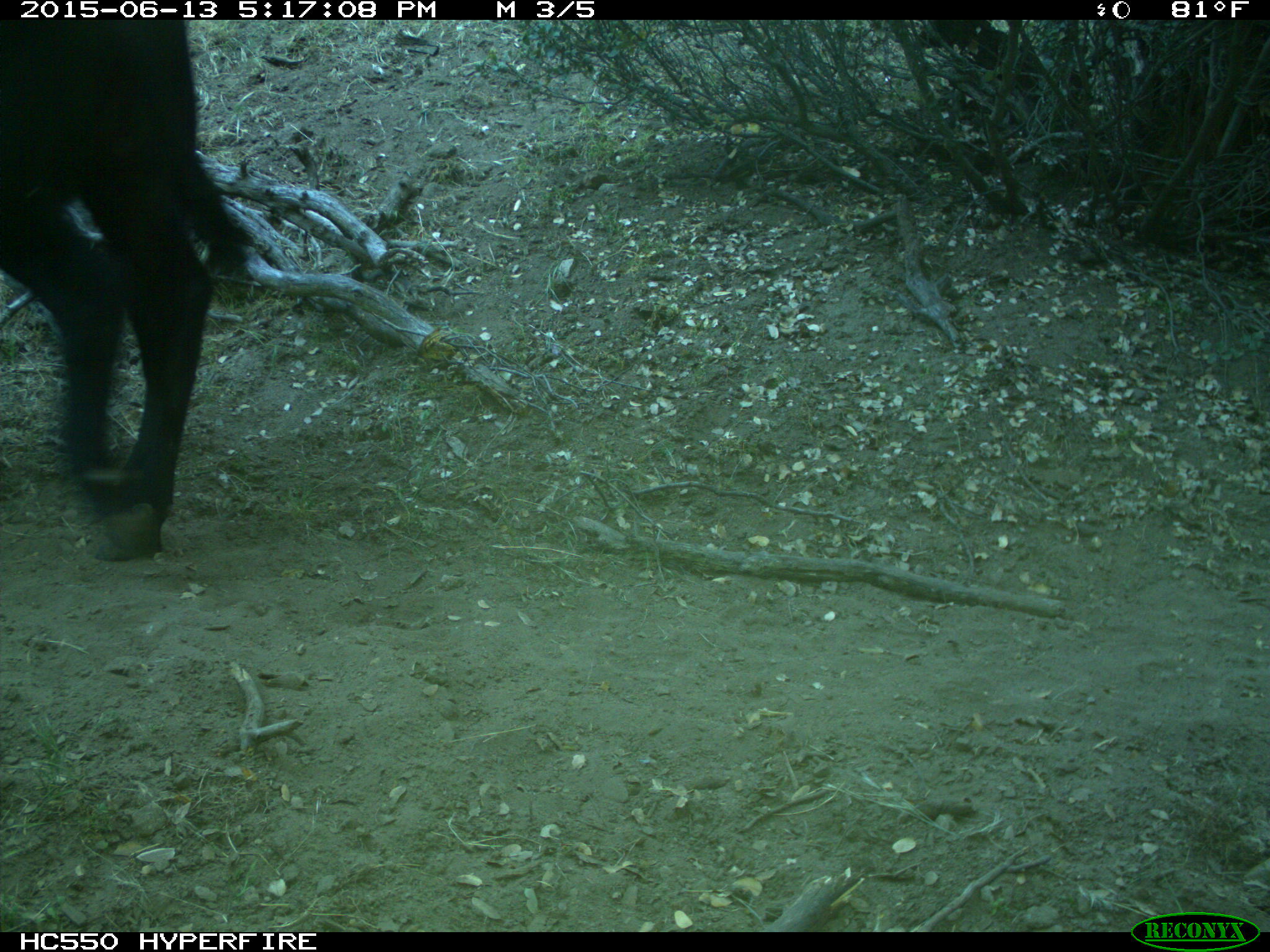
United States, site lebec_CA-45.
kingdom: Animalia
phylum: Chordata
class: Mammalia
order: Artiodactyla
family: Bovidae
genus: Bos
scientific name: Bos taurus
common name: domestic cow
Bos taurus (domestic cow).